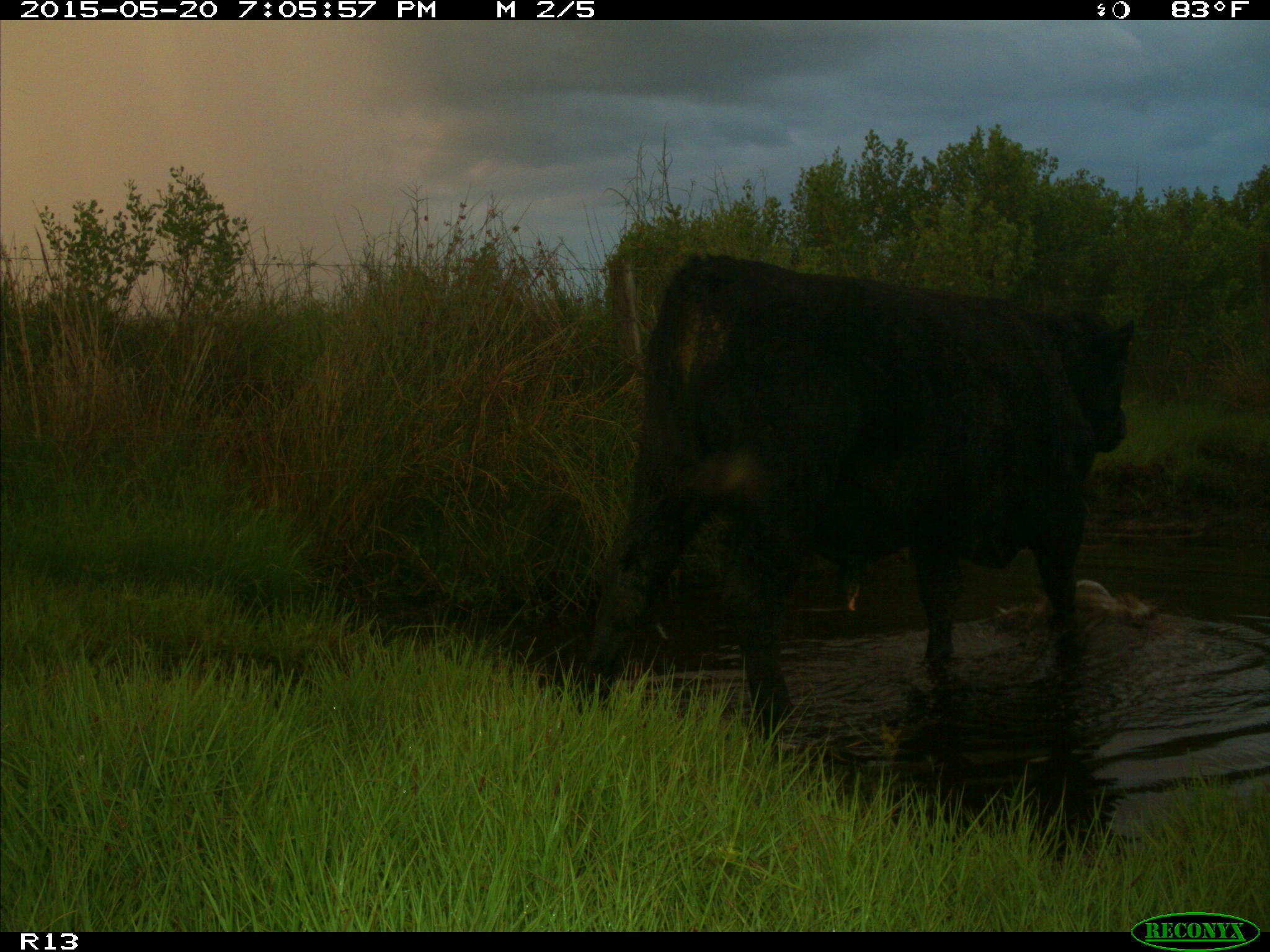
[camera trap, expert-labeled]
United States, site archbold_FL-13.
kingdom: Animalia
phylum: Chordata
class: Mammalia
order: Artiodactyla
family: Bovidae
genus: Bos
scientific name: Bos taurus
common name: domestic cow